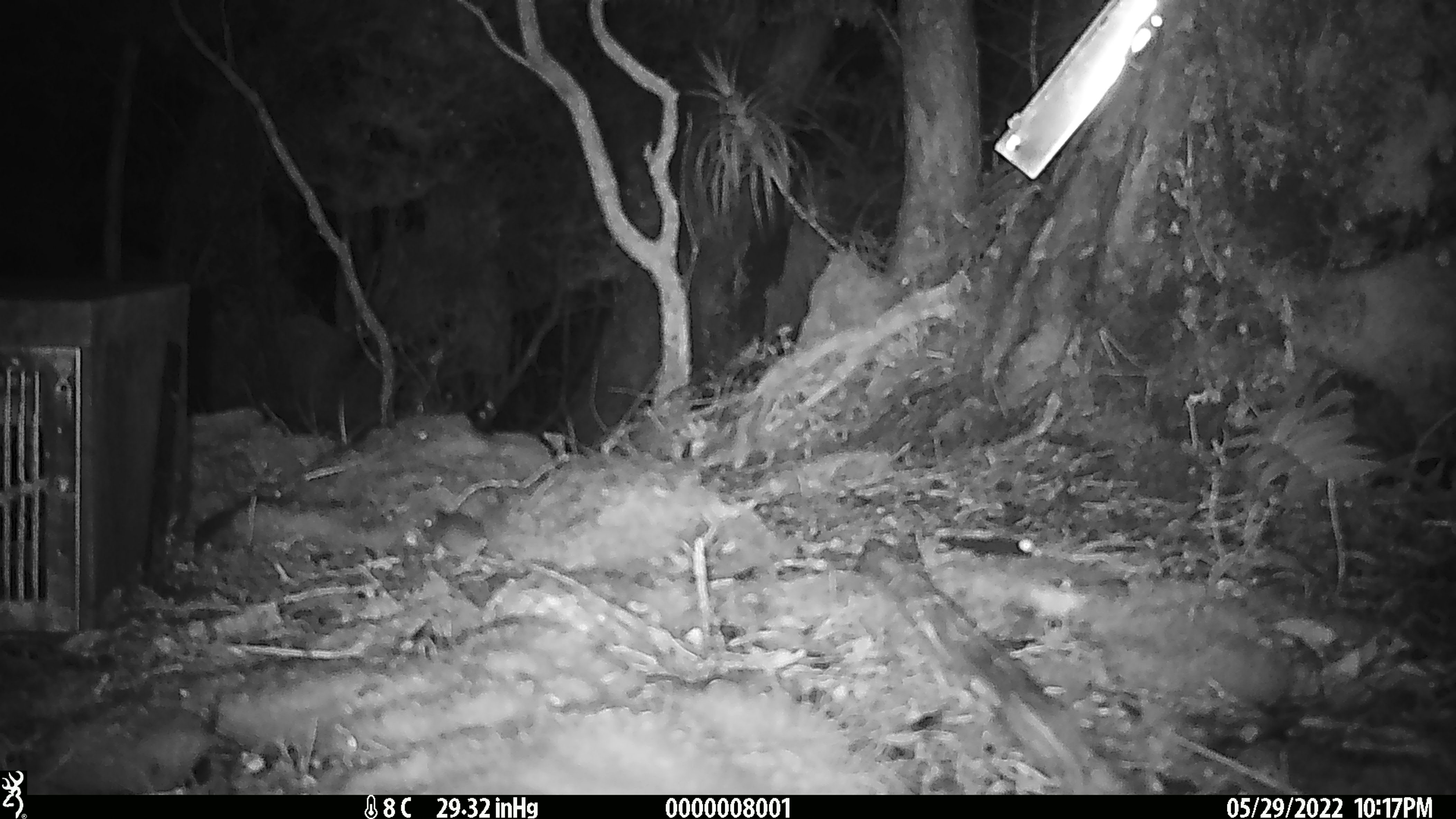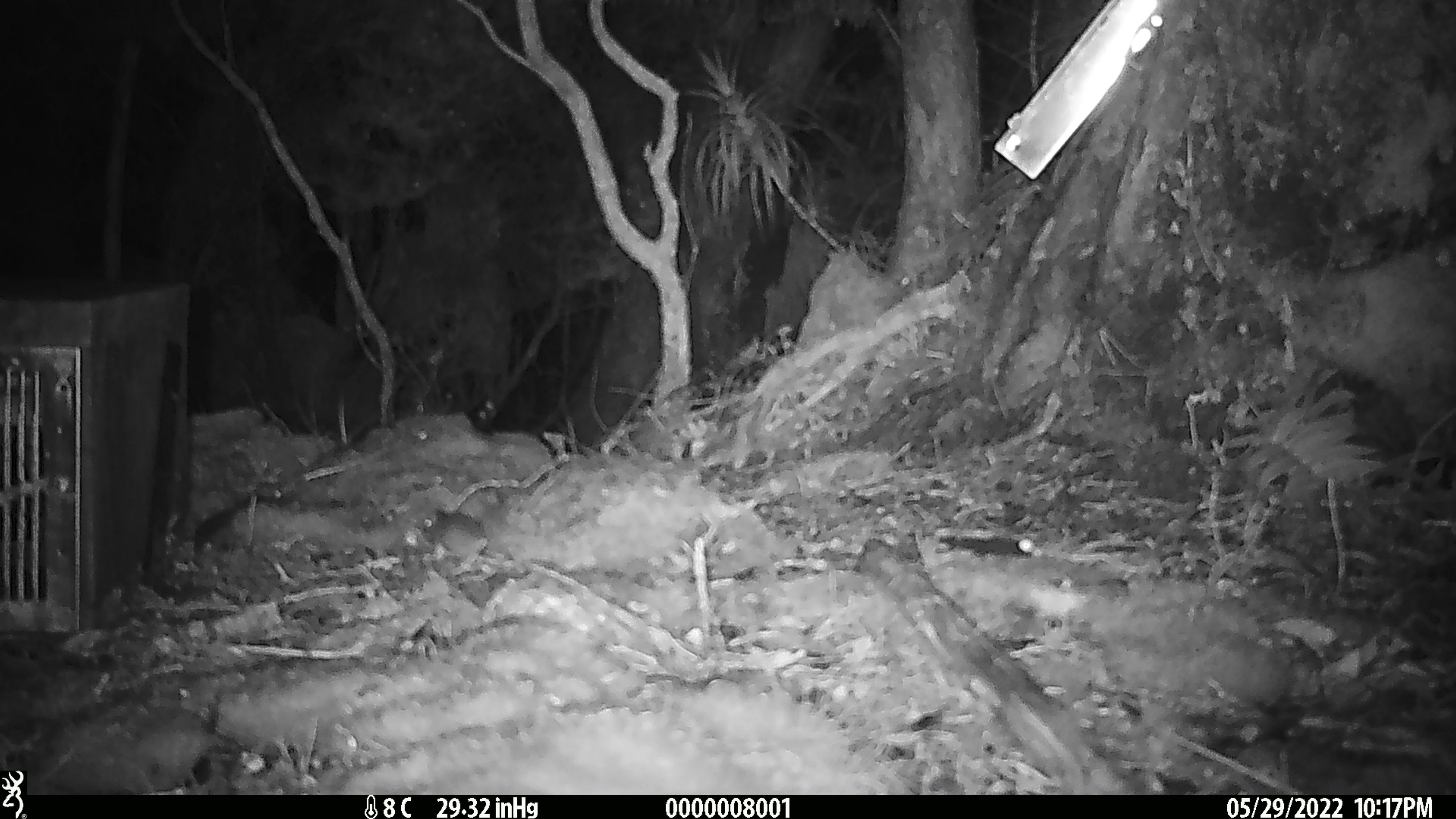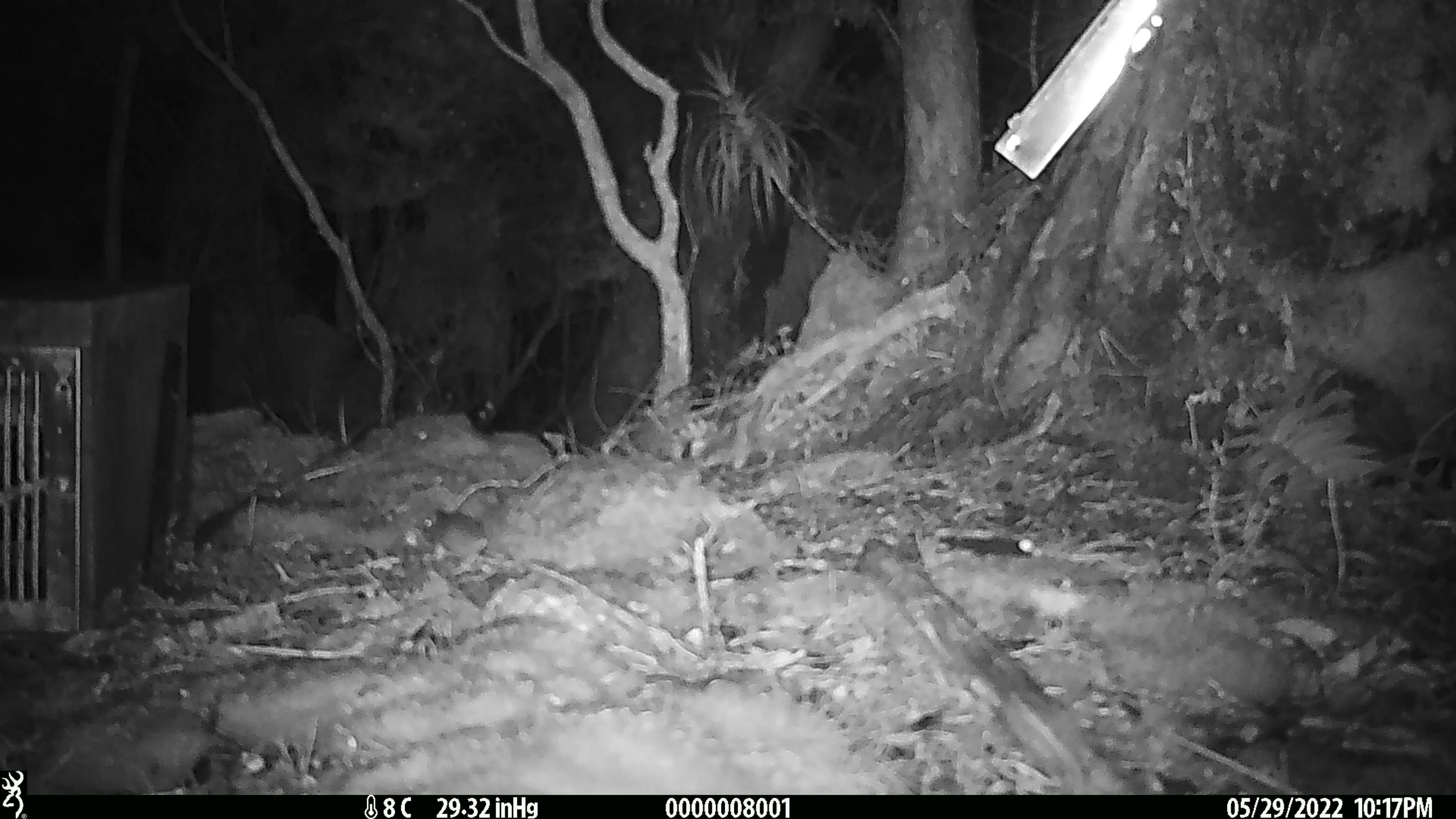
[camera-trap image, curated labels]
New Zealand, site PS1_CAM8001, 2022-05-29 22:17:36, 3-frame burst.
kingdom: Animalia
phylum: Chordata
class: Mammalia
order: Rodentia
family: Muridae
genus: Mus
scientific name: Mus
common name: mouse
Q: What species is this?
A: Mouse (Mus).